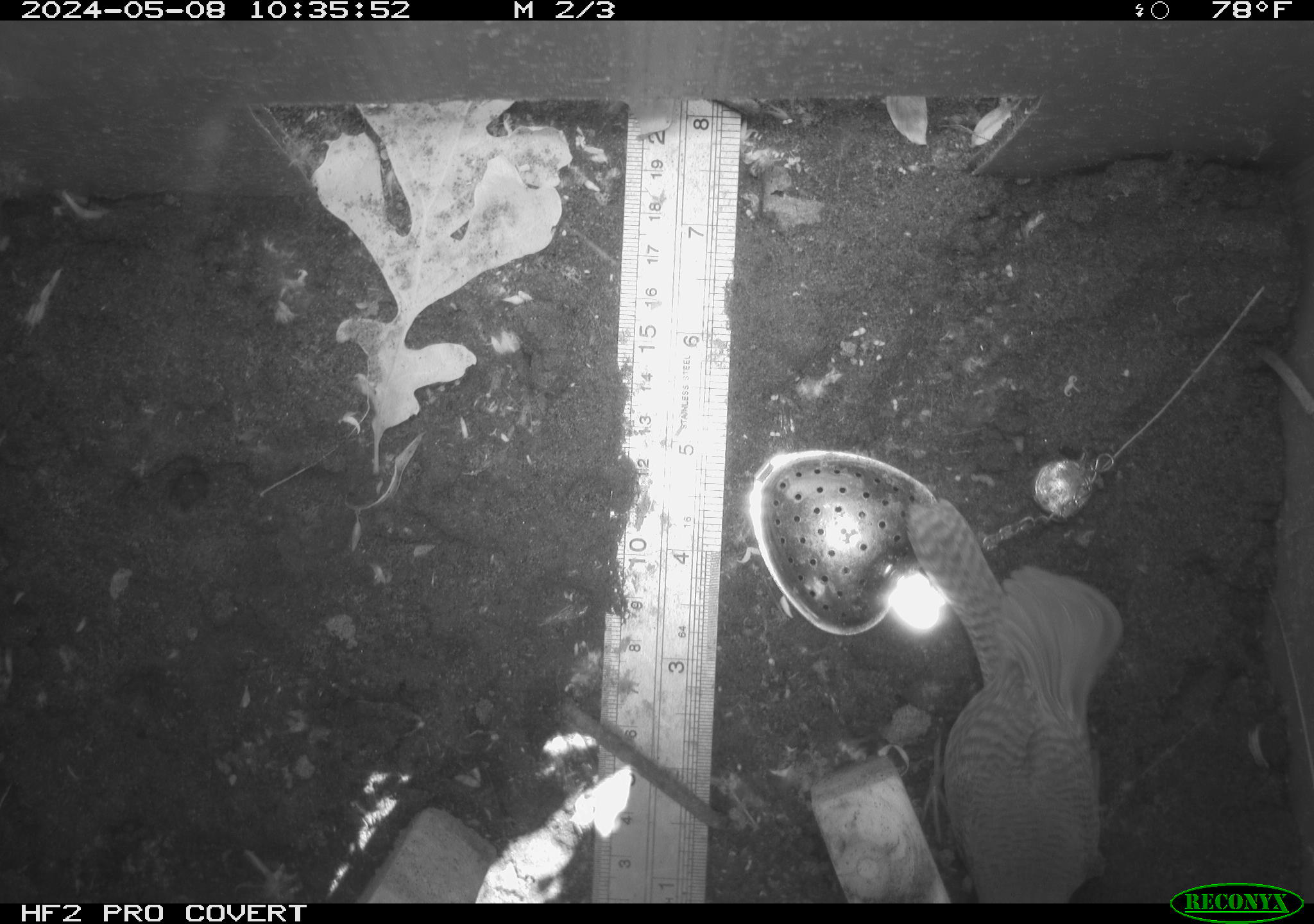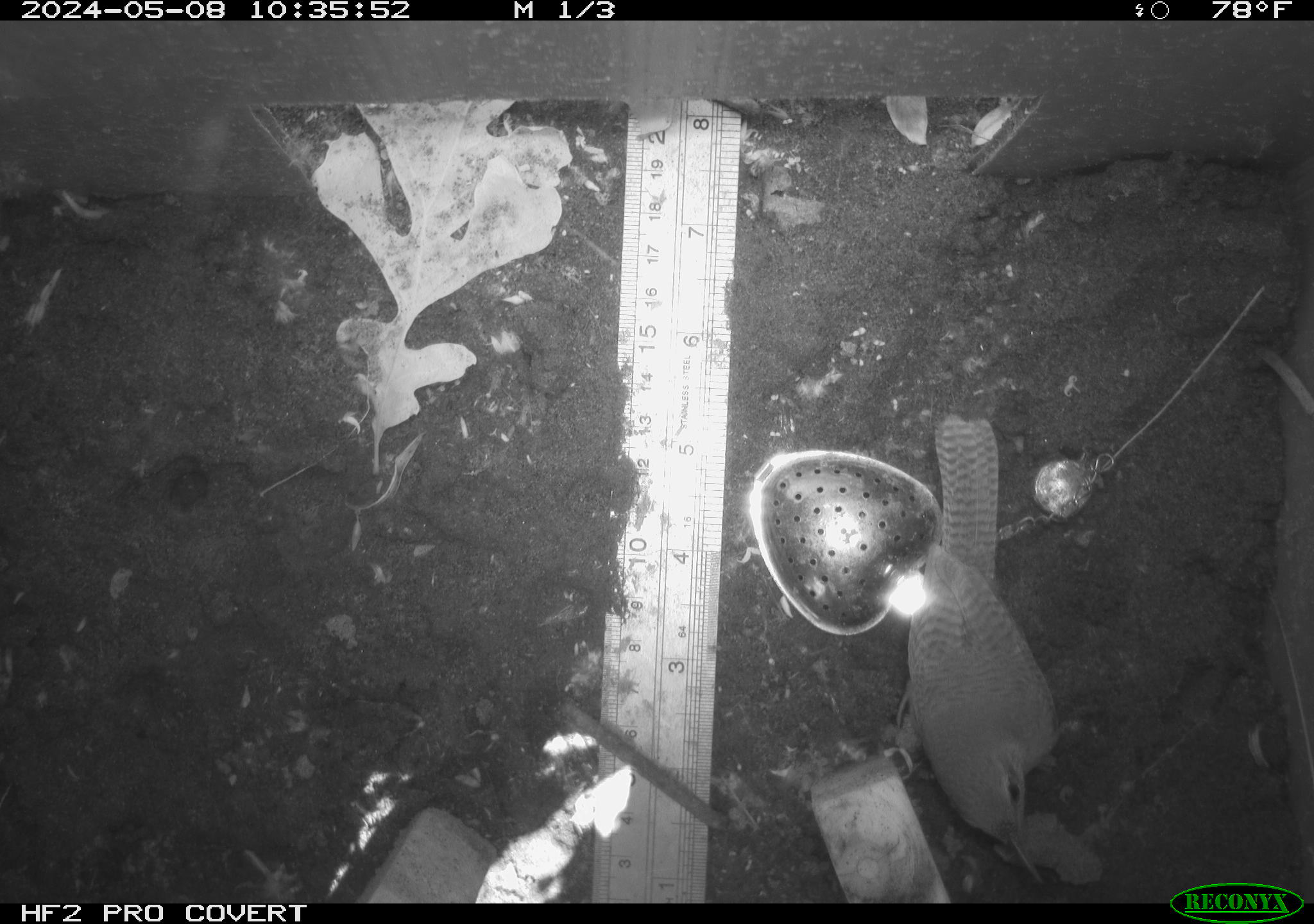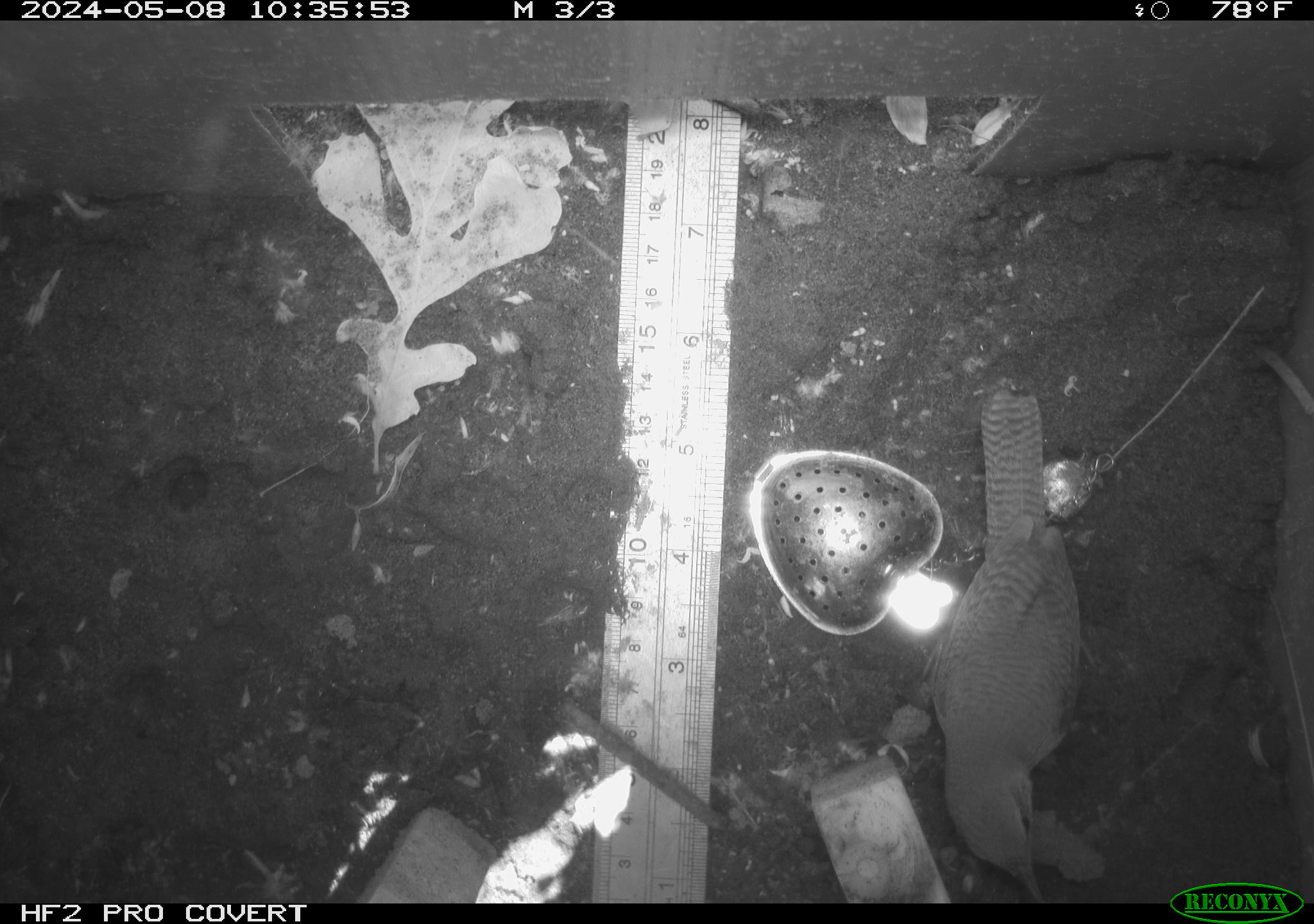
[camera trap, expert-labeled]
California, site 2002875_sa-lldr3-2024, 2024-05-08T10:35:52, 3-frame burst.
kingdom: Animalia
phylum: Chordata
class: Aves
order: Passeriformes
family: Troglodytidae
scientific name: Troglodytidae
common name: wren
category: troglodytidae family